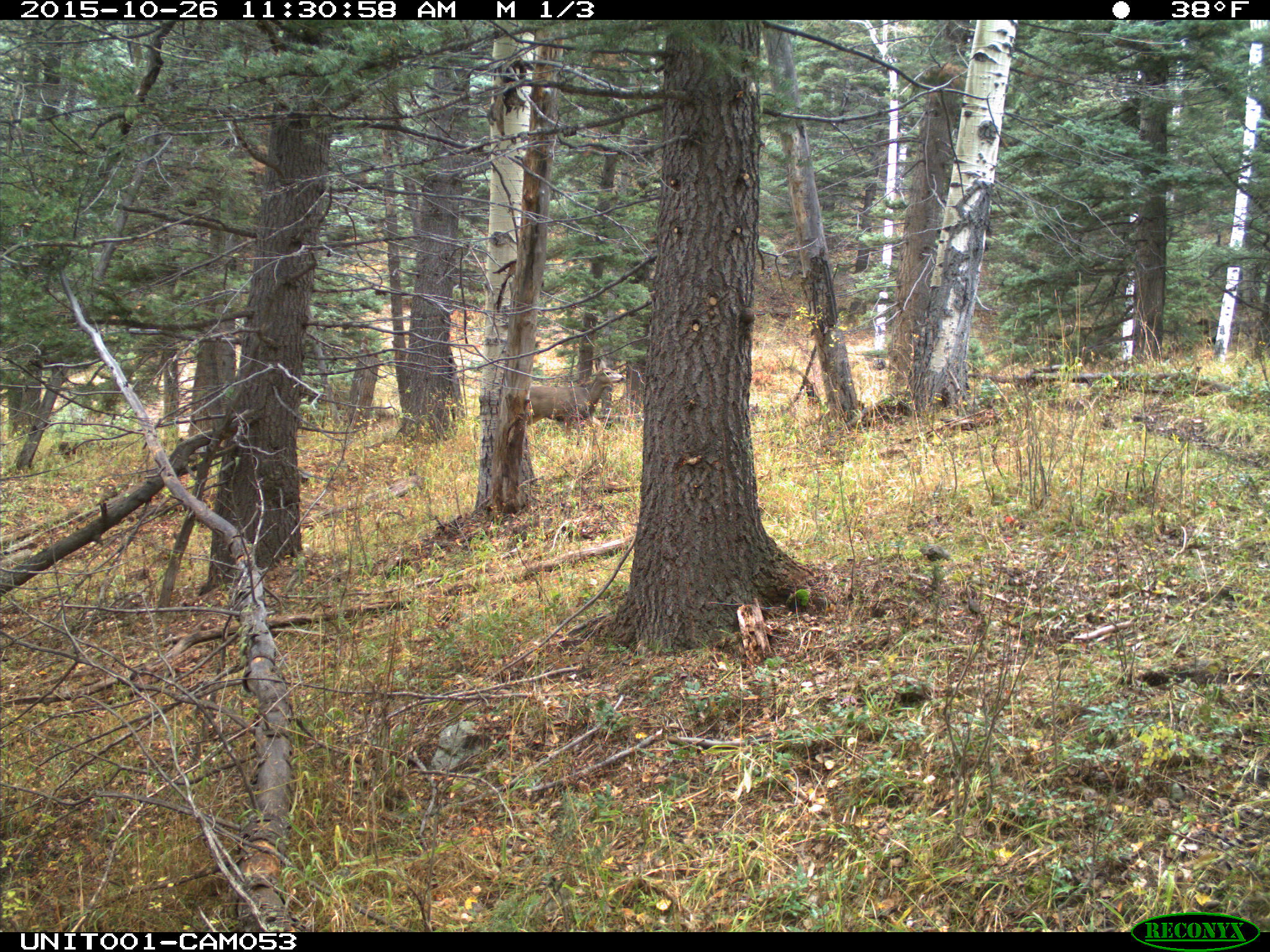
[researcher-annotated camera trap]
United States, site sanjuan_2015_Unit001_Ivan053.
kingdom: Animalia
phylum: Chordata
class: Mammalia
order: Artiodactyla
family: Cervidae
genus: Odocoileus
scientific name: Odocoileus hemionus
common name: mule deer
Odocoileus hemionus (mule deer).